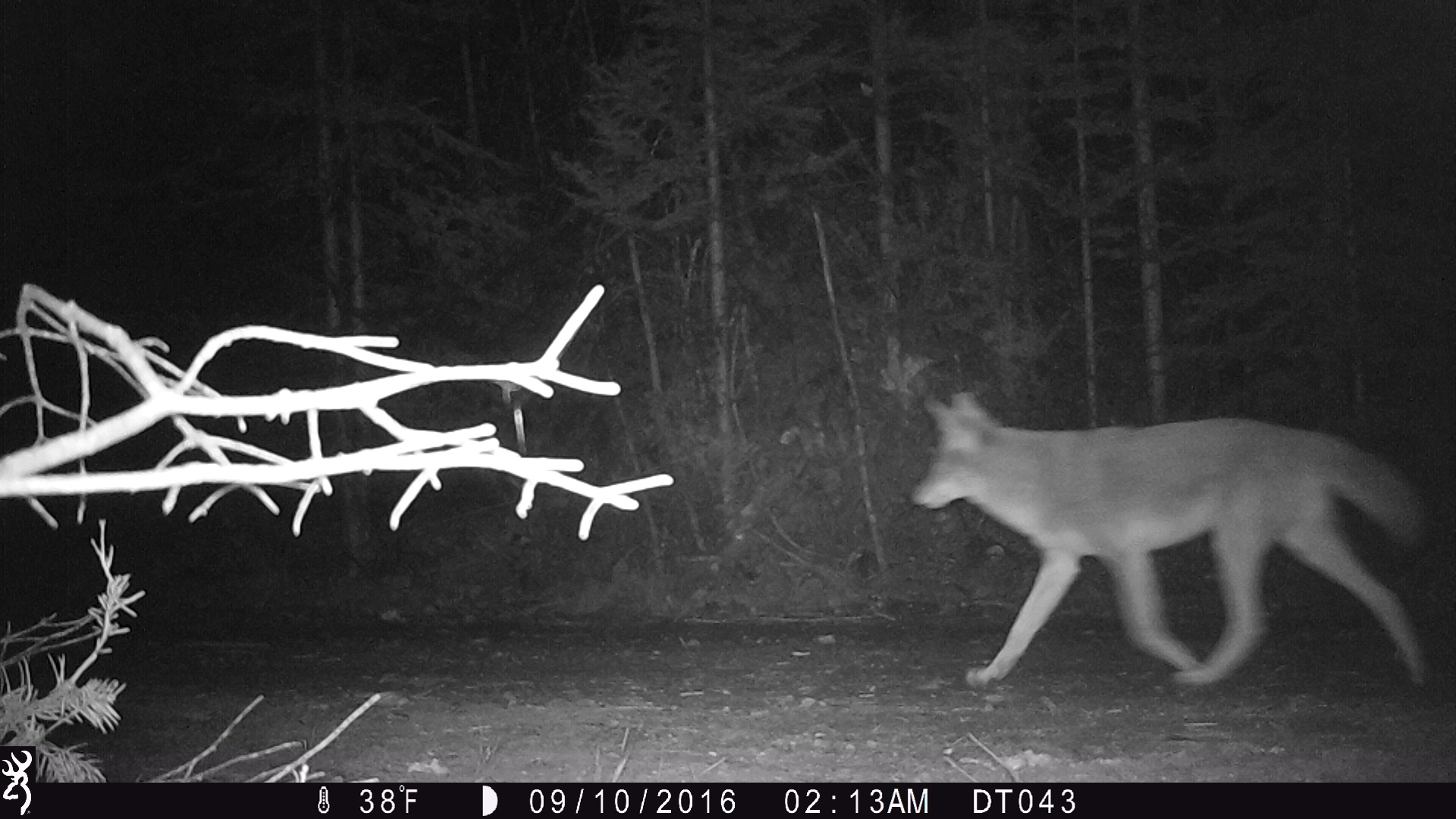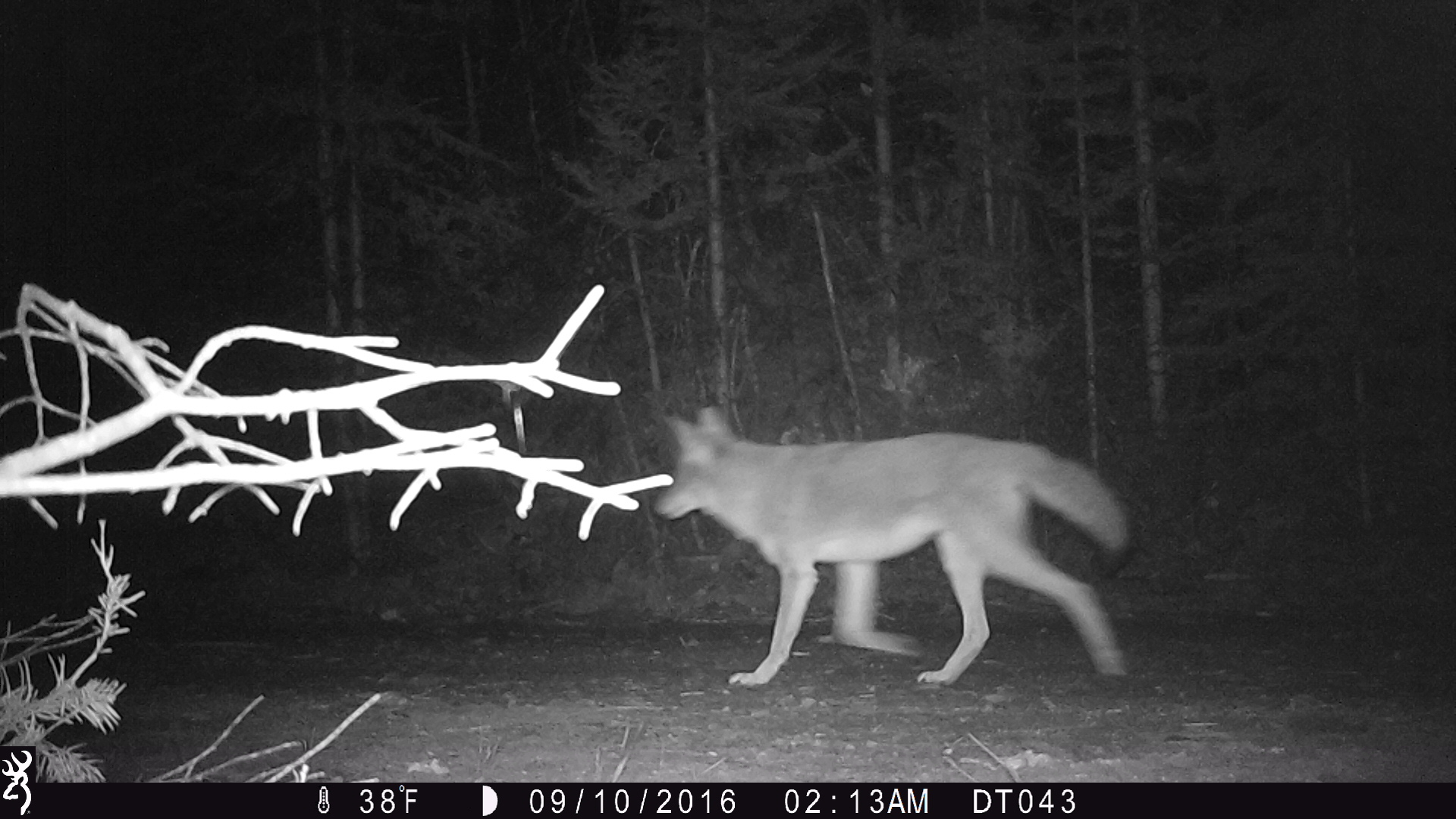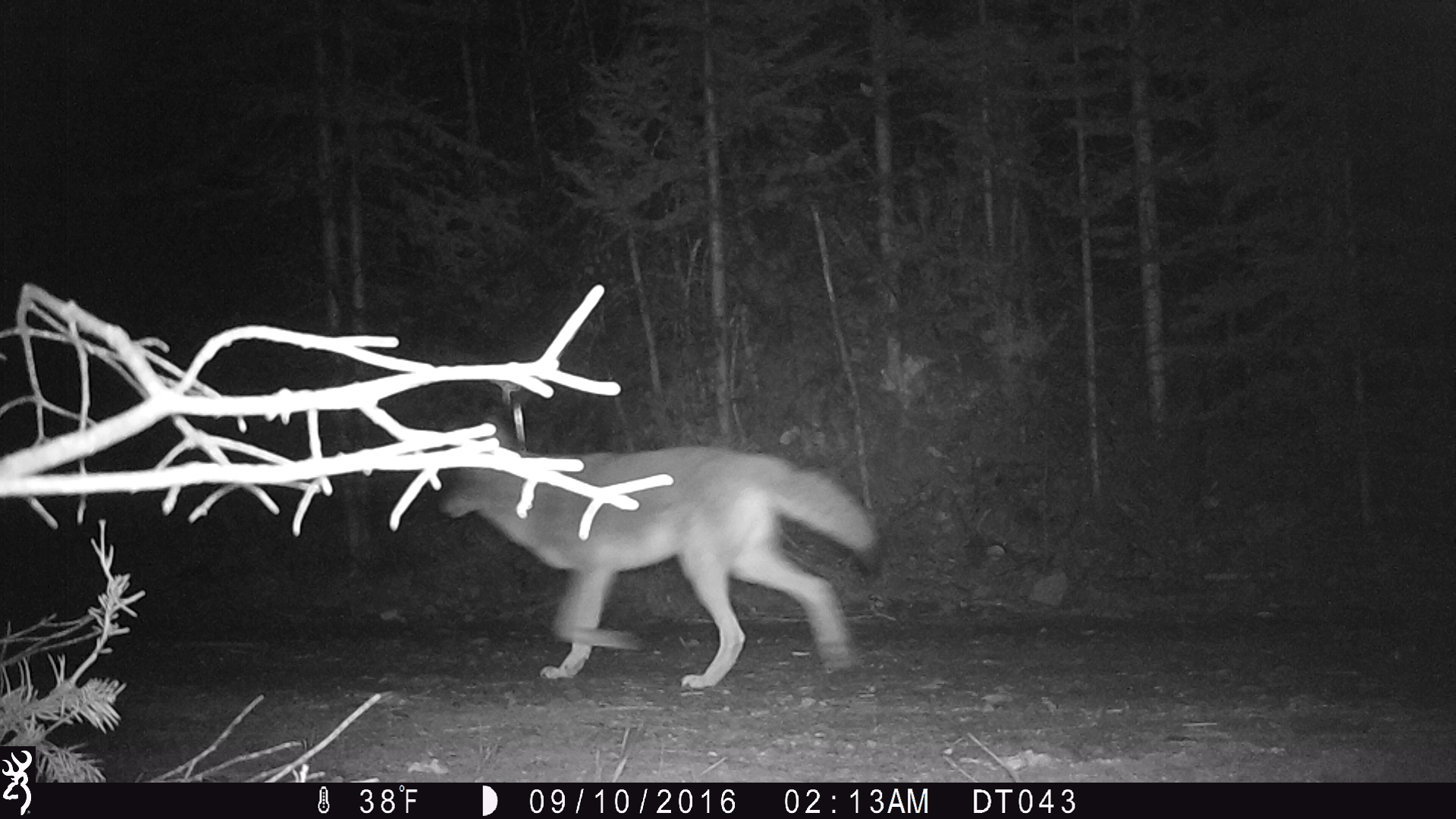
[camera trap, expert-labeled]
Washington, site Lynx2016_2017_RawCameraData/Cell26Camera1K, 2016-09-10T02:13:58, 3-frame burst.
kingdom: Animalia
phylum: Chordata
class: Mammalia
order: Carnivora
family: Canidae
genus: Canis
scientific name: Canis latrans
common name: coyote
Canis latrans (coyote). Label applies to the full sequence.